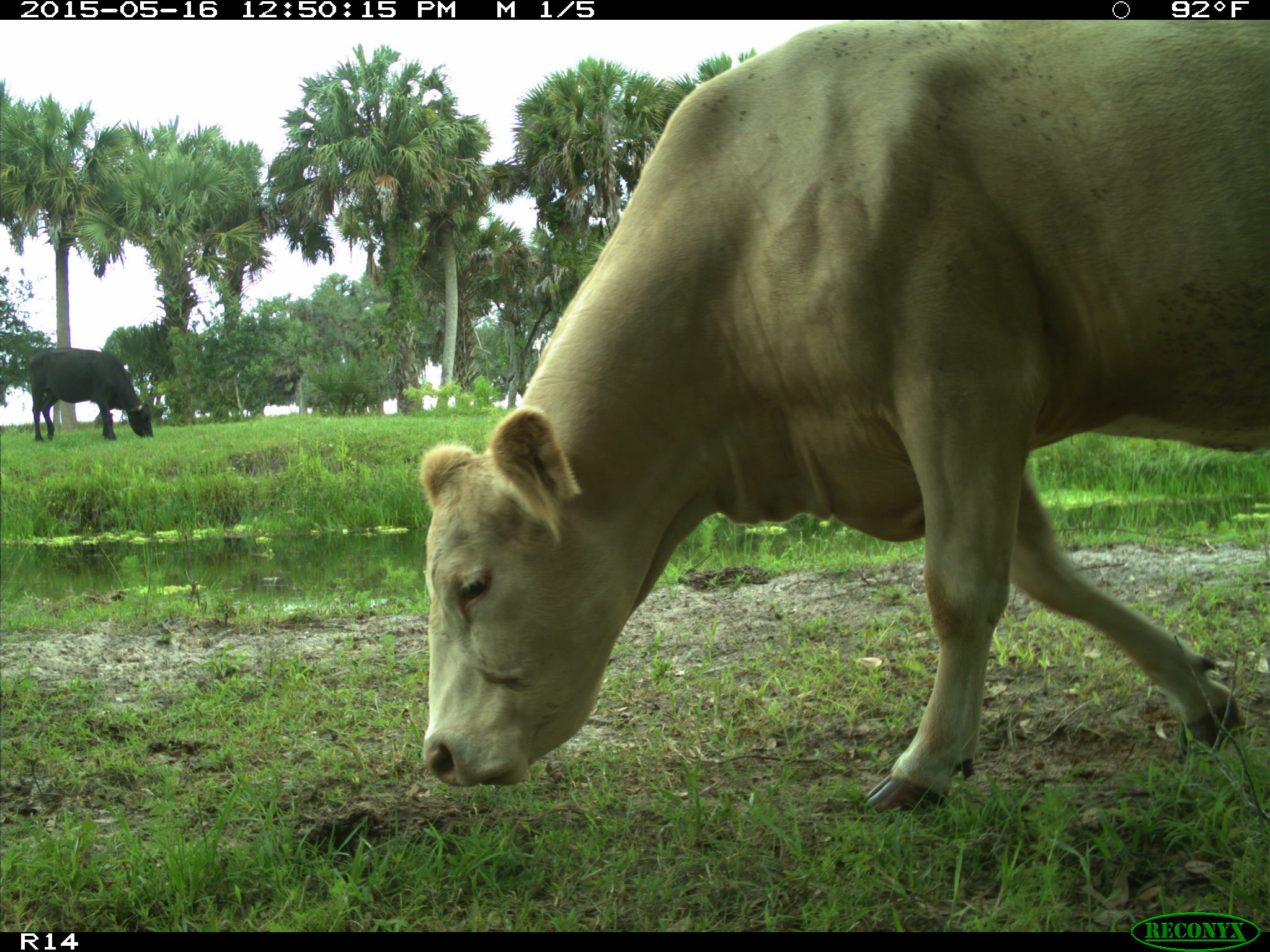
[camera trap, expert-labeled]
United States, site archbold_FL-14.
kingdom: Animalia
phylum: Chordata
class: Mammalia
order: Artiodactyla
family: Bovidae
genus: Bos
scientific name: Bos taurus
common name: domestic cow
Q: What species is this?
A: Bos taurus (domestic cow).